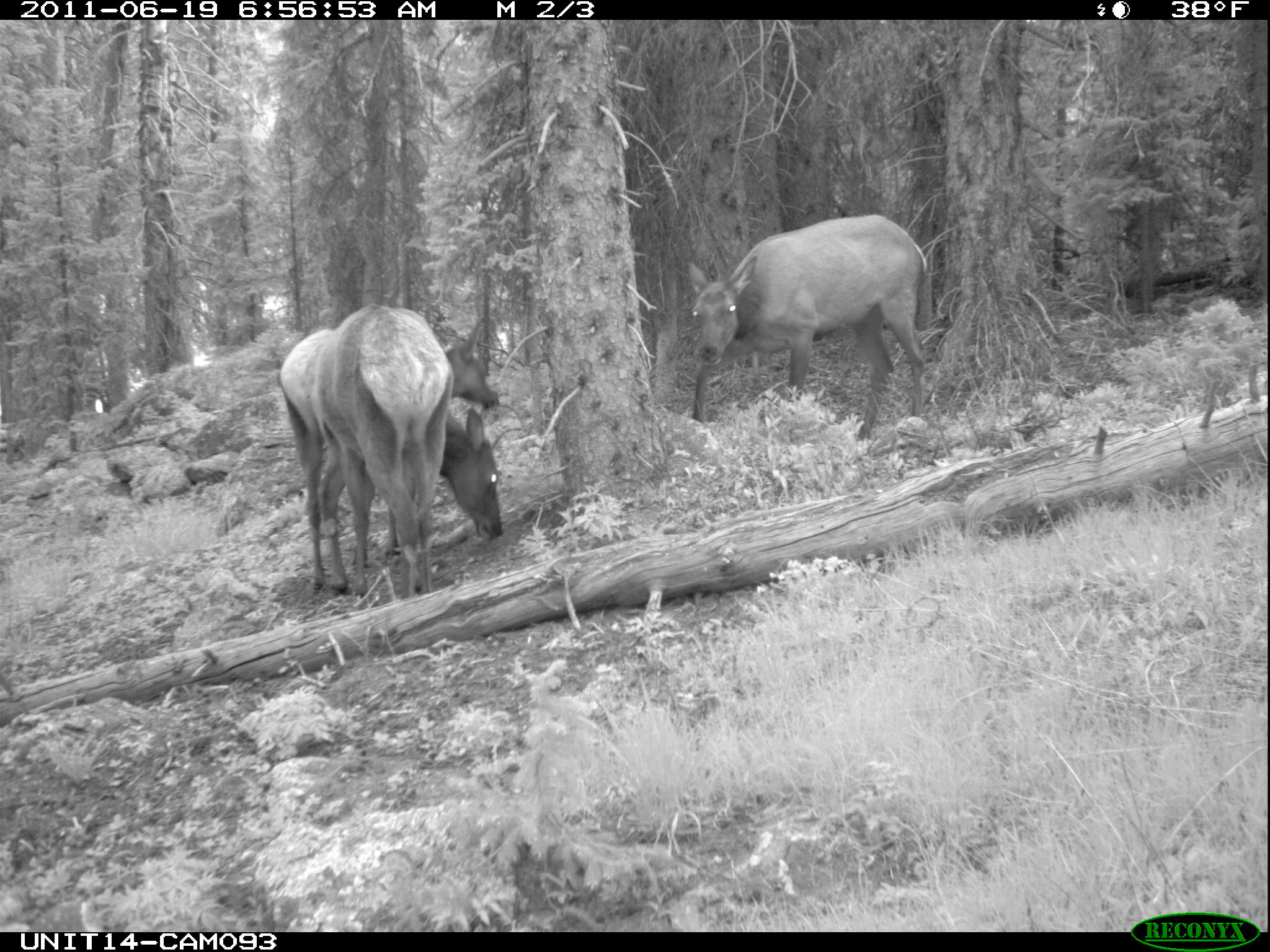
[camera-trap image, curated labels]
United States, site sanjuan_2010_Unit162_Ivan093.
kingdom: Animalia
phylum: Chordata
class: Mammalia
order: Artiodactyla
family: Cervidae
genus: Cervus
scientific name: Cervus elaphus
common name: red deer